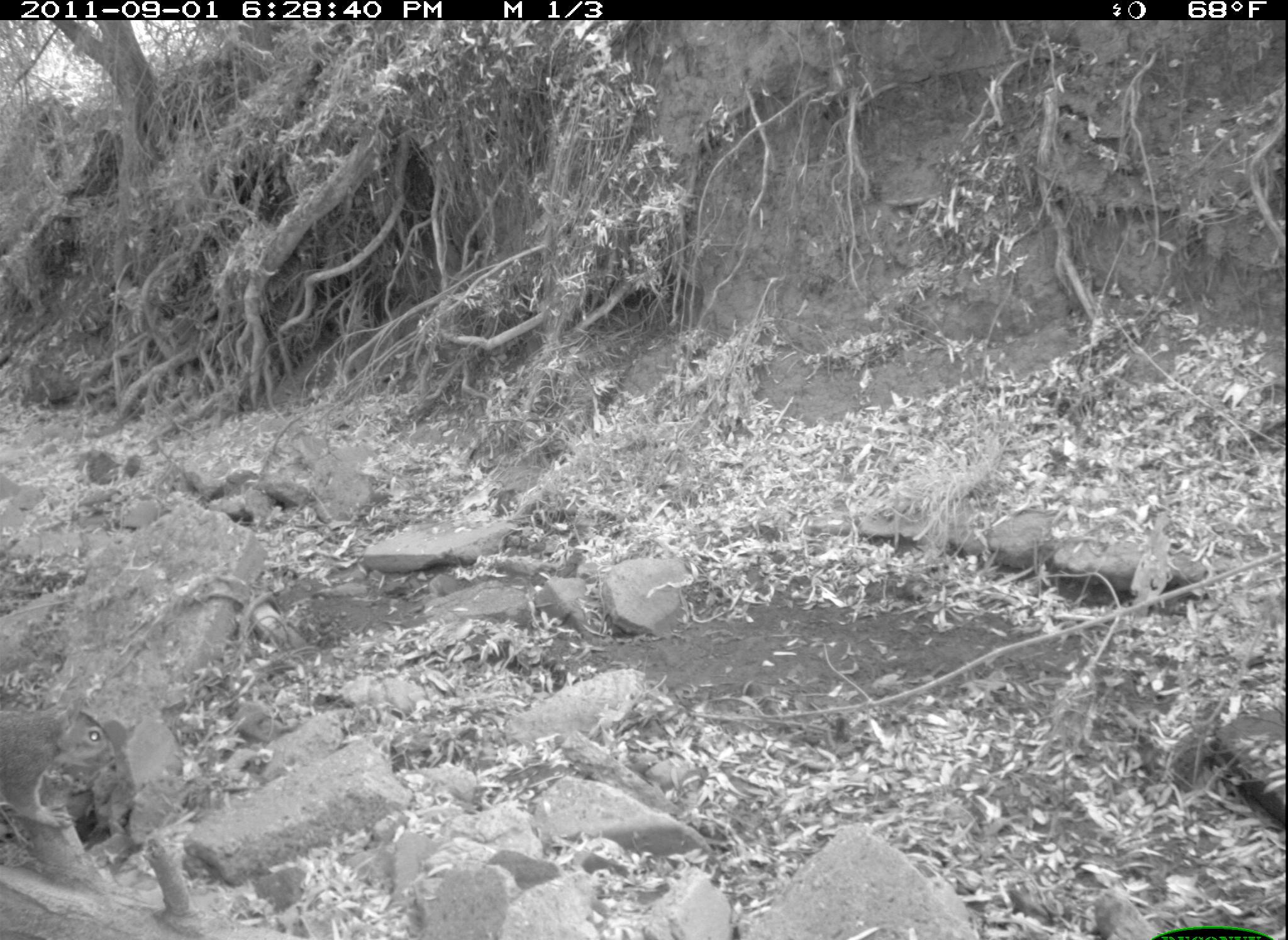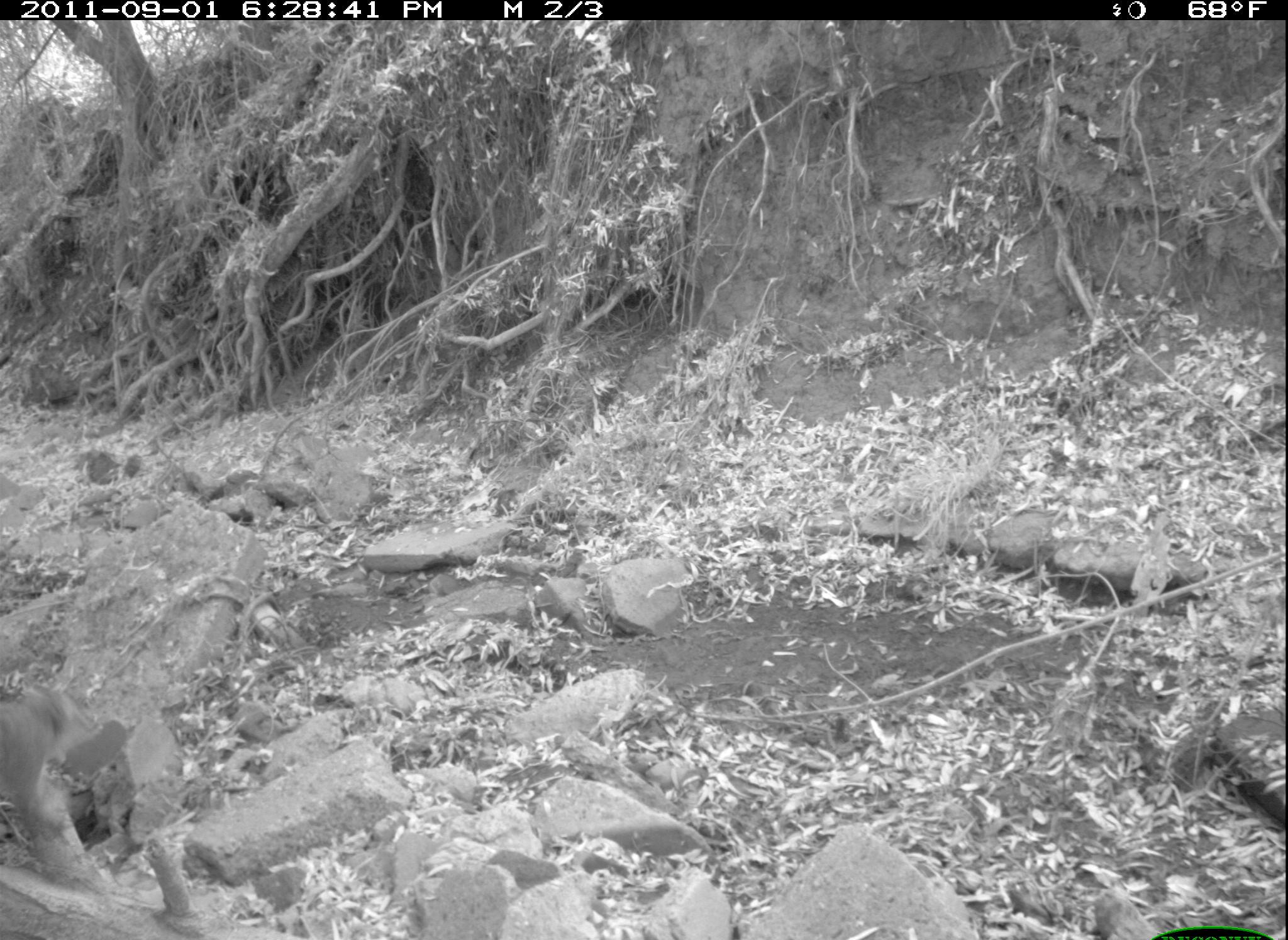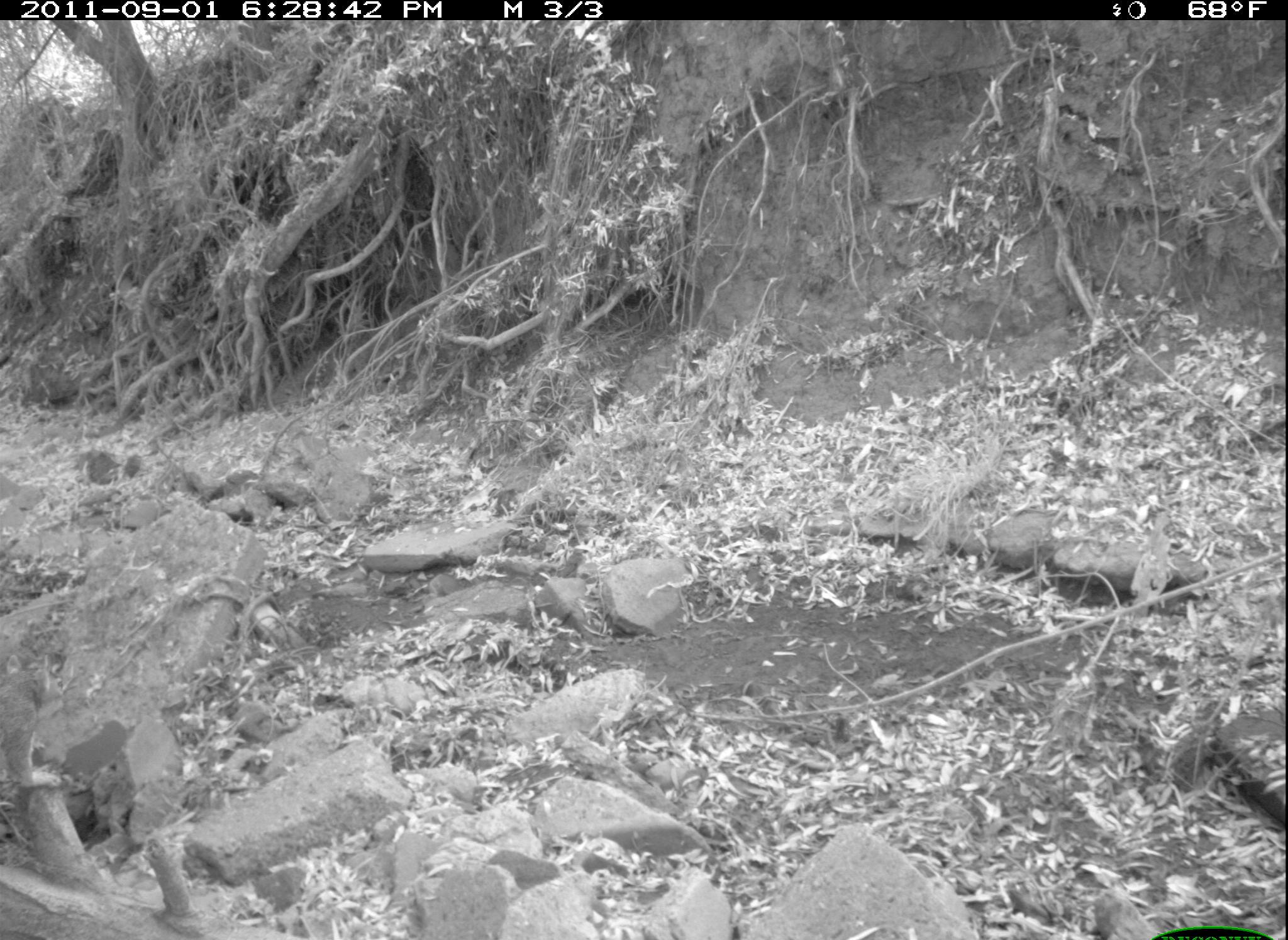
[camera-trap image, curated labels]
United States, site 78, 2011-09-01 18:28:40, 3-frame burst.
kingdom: Animalia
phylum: Chordata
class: Mammalia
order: Rodentia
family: Sciuridae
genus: Sciurus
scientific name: Sciurus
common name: squirrel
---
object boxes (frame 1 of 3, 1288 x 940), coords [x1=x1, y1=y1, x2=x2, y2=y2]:
squirrel: [x1=0, y1=701, x2=126, y2=844]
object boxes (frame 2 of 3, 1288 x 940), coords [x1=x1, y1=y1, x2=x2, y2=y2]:
squirrel: [x1=1, y1=673, x2=86, y2=851]